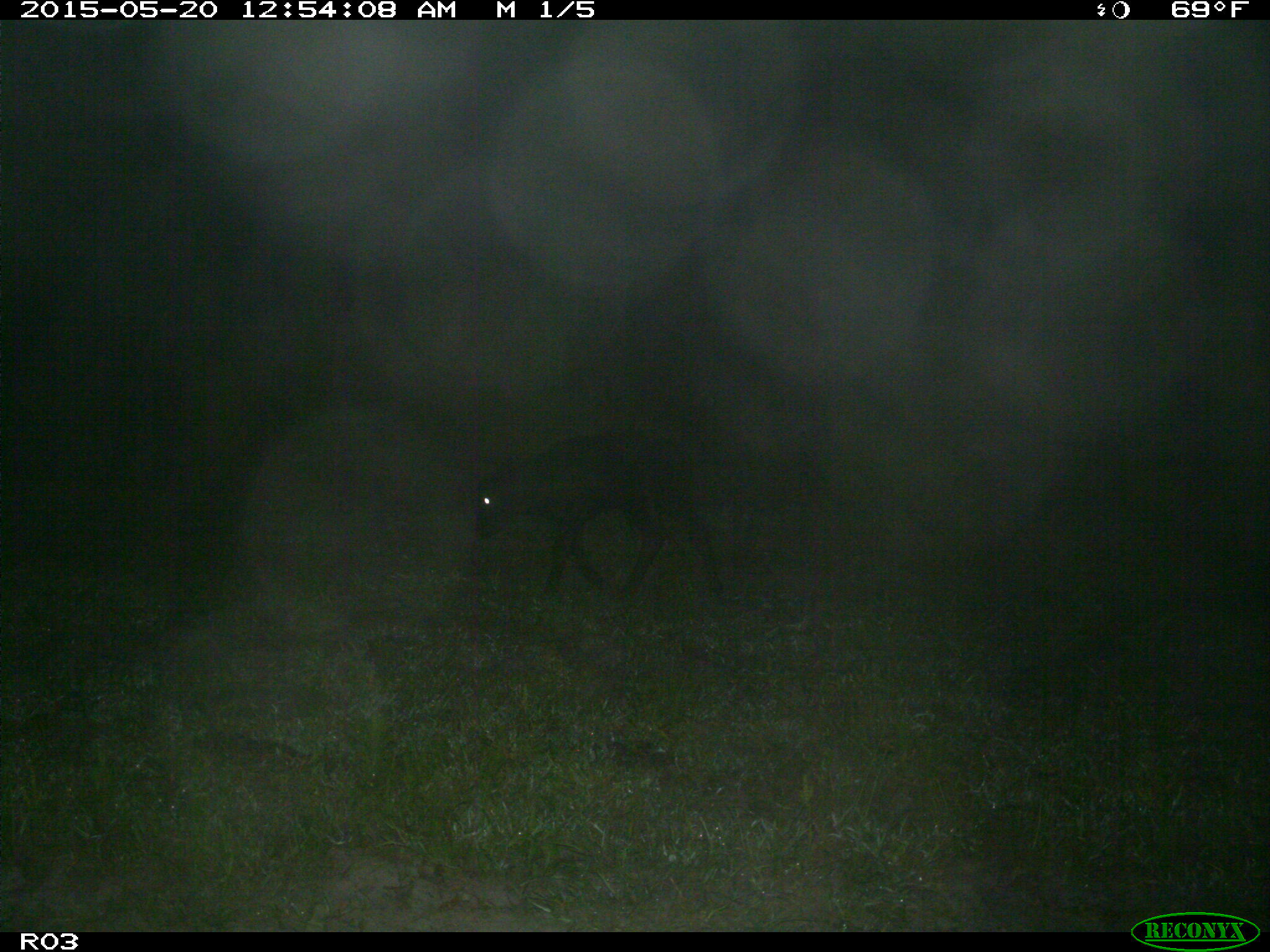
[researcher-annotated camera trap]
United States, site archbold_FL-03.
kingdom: Animalia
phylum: Chordata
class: Mammalia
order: Artiodactyla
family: Bovidae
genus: Bos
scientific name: Bos taurus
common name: domestic cow